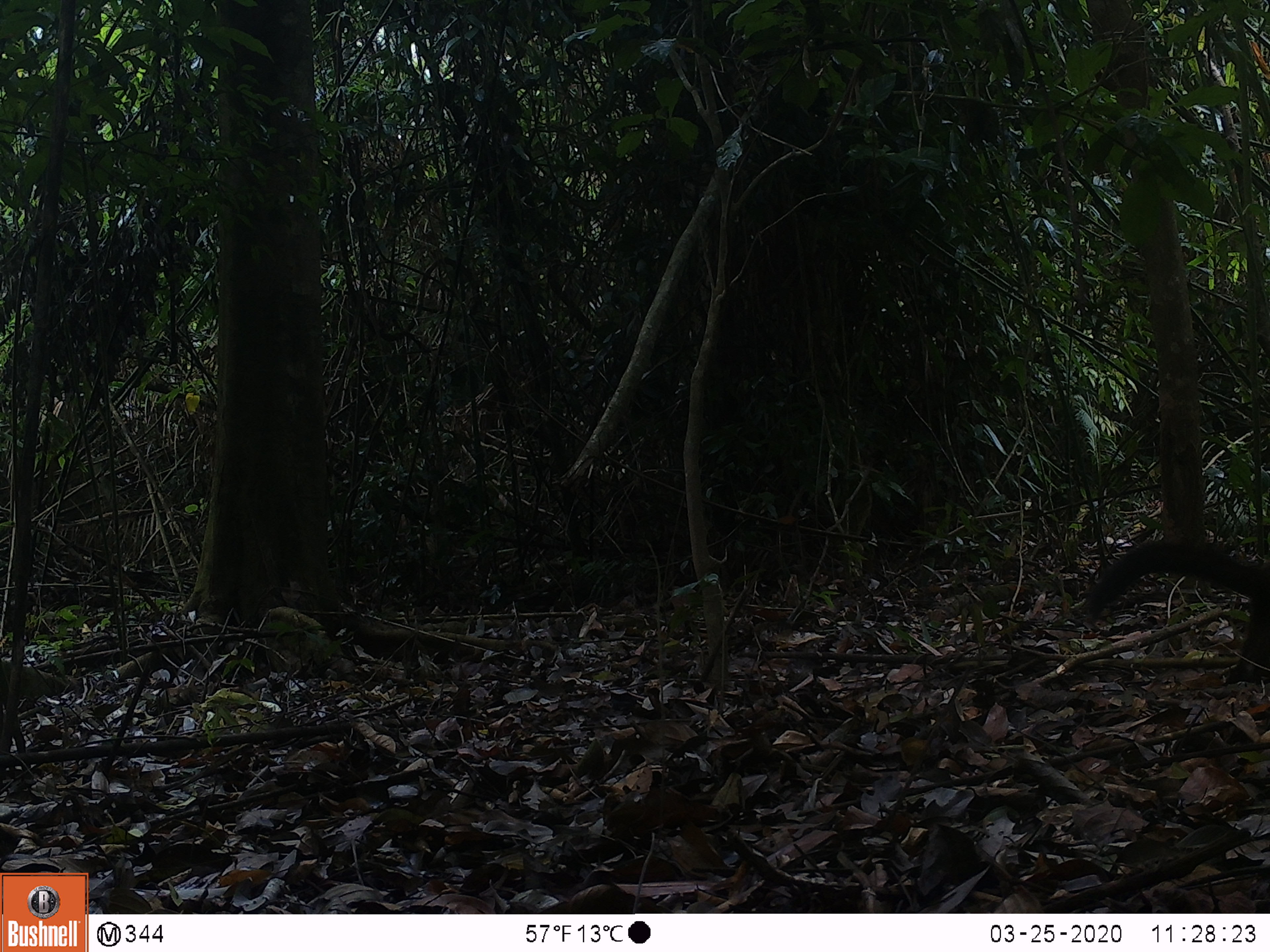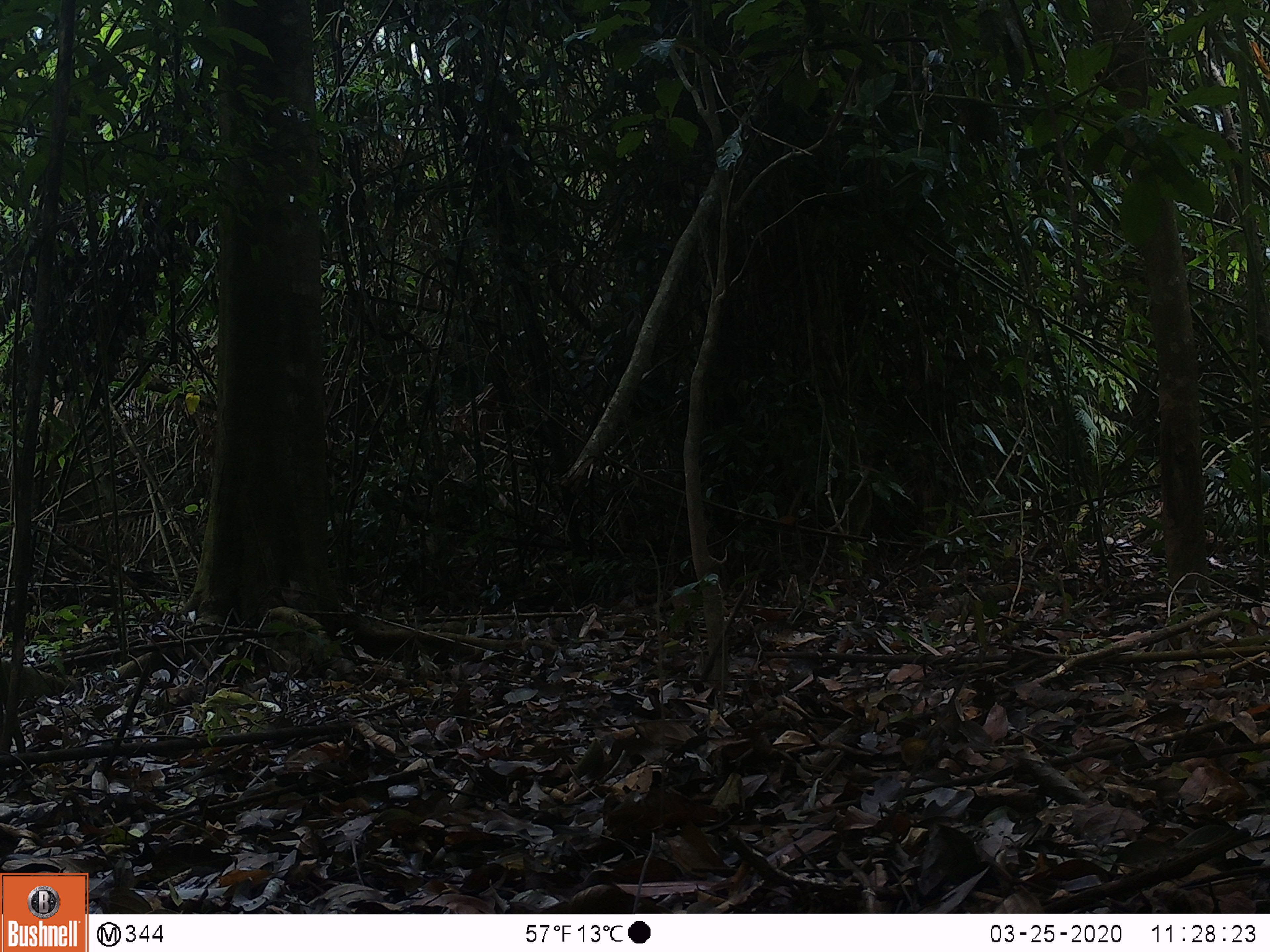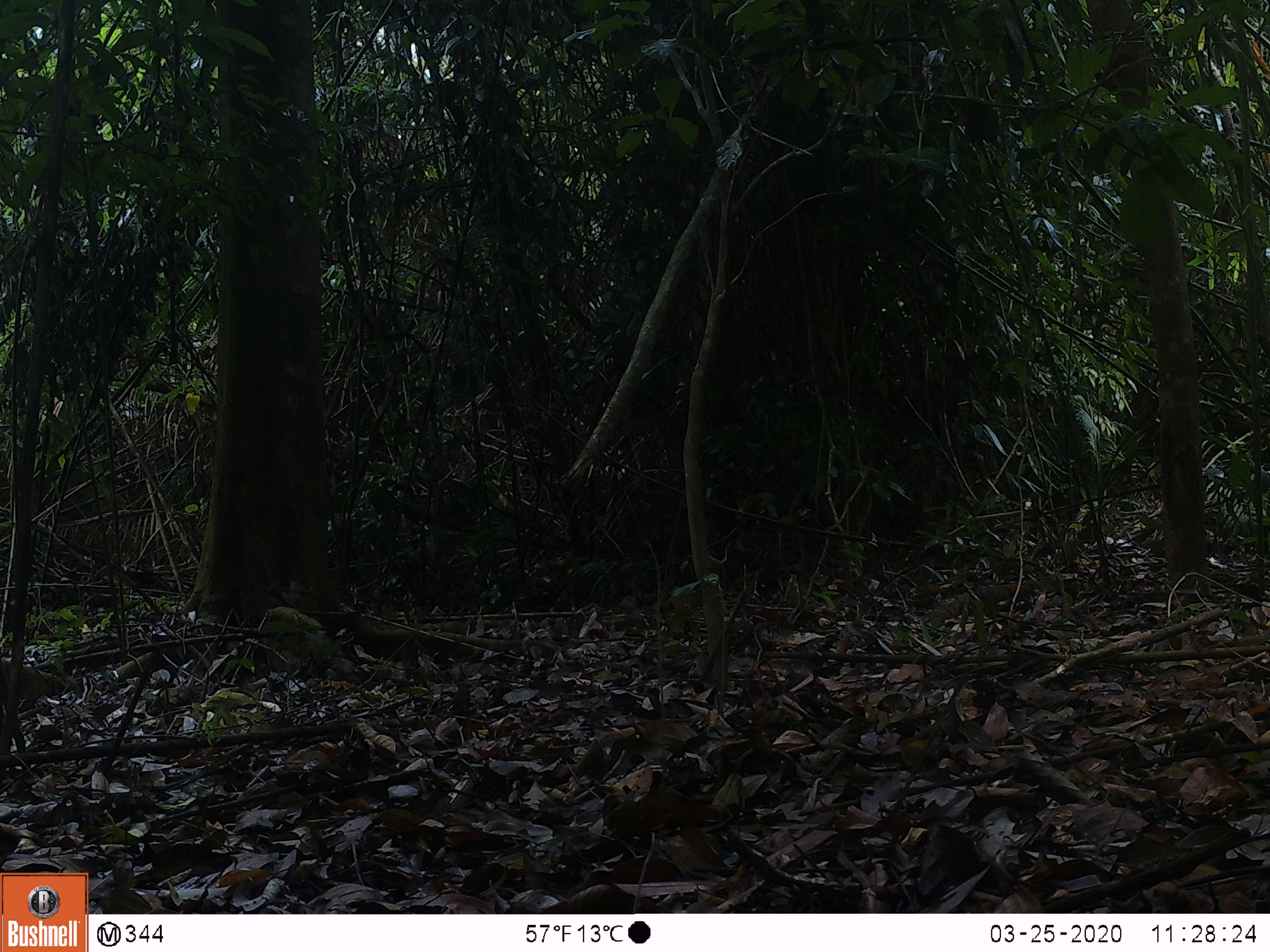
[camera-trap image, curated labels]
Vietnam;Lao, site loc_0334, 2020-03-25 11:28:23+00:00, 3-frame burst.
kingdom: Animalia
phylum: Chordata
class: Mammalia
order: Carnivora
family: Mustelidae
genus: Martes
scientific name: Martes flavigula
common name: yellow-throated marten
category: yellow throated marten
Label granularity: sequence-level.